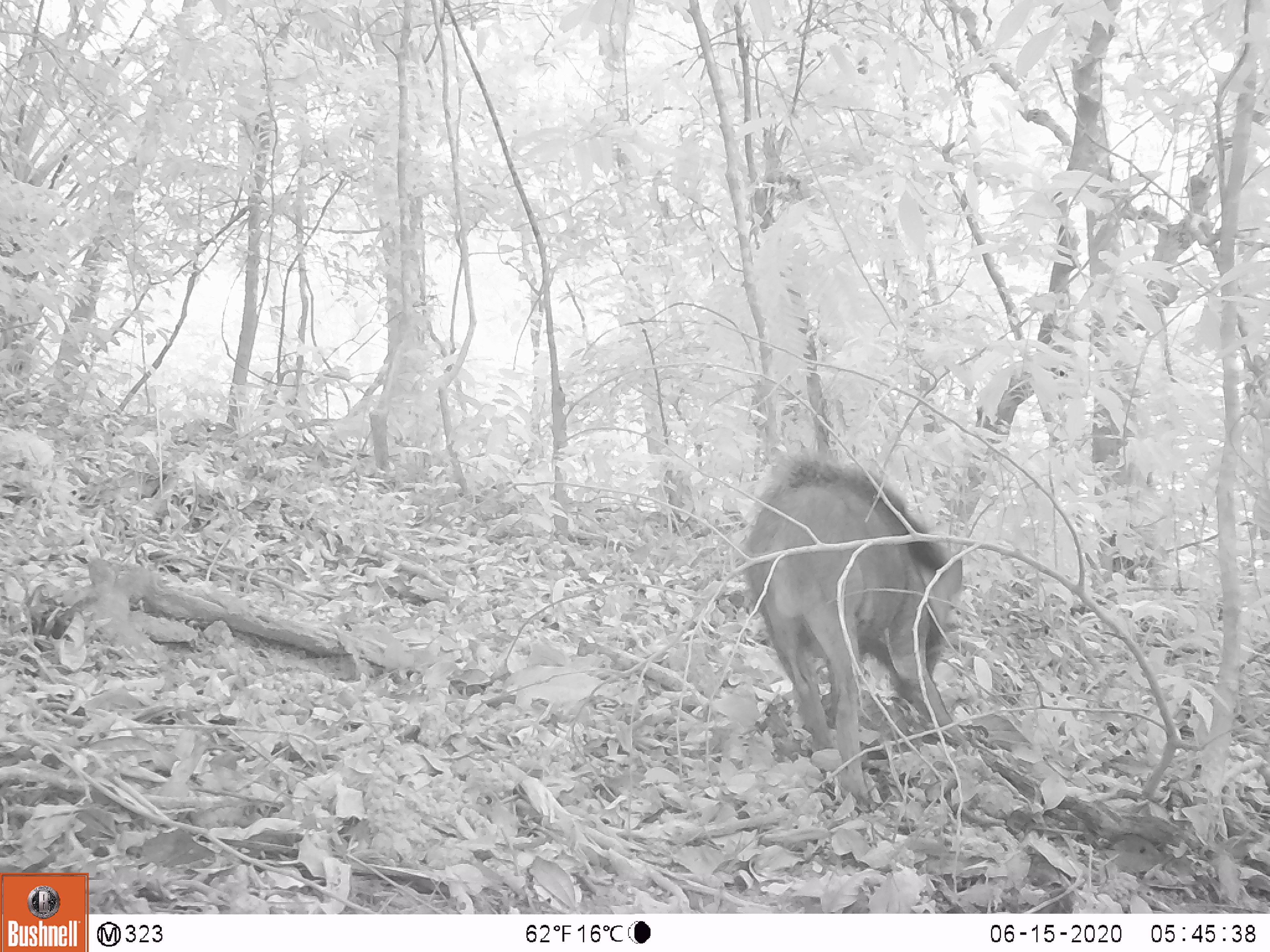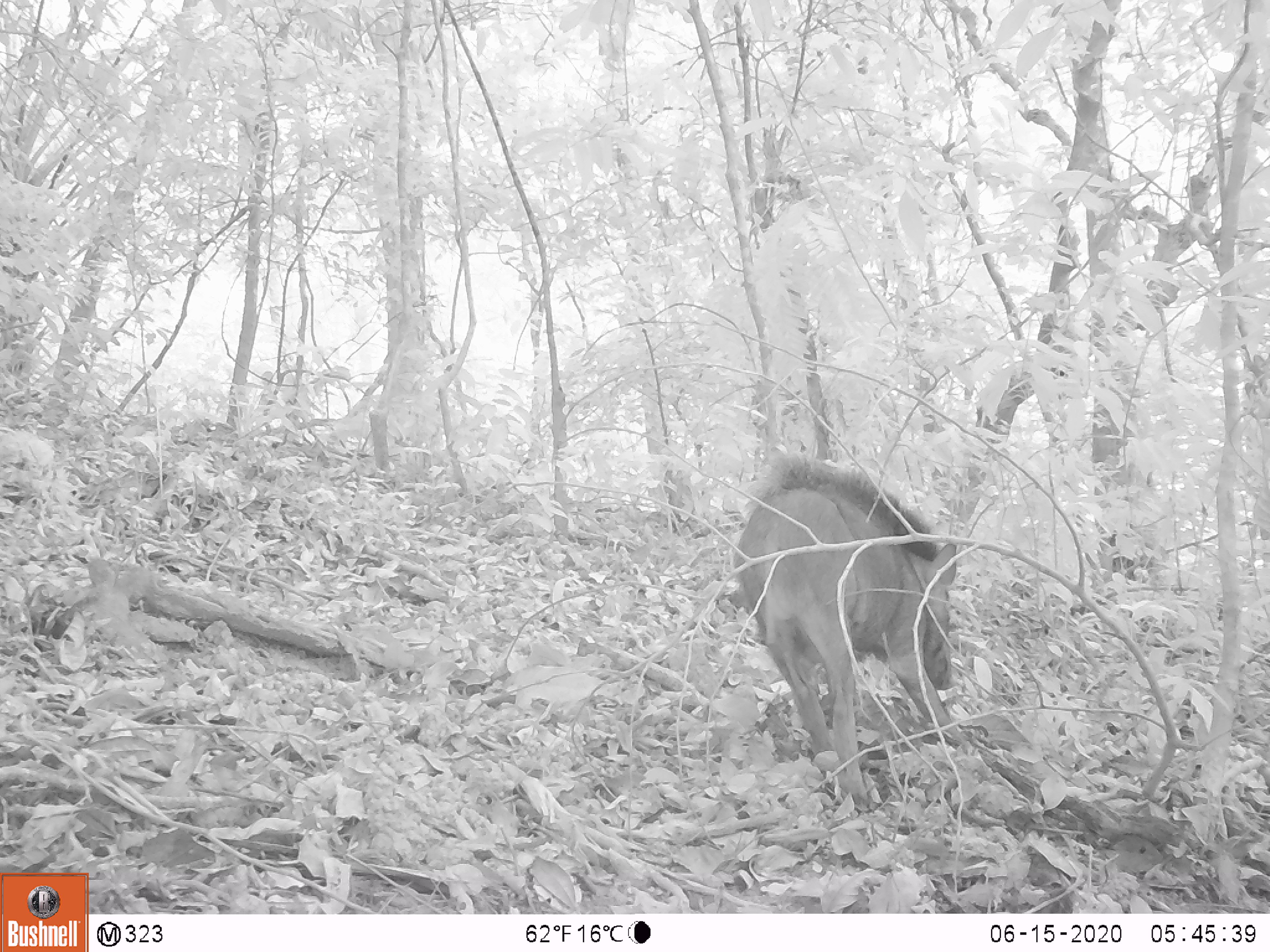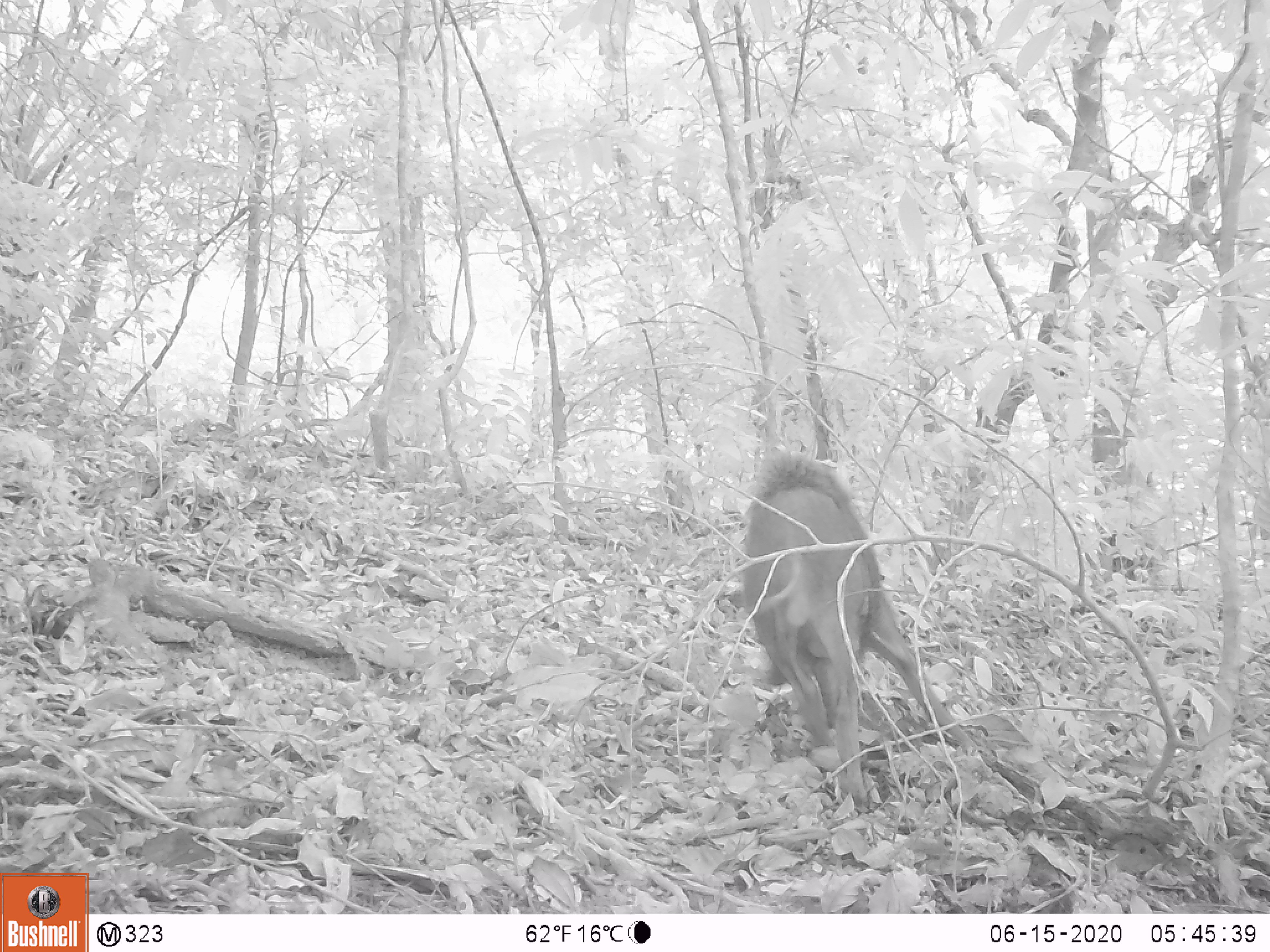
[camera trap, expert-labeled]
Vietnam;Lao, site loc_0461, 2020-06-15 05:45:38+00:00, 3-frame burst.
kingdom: Animalia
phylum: Chordata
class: Mammalia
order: Artiodactyla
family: Suidae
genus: Sus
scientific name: Sus scrofa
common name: eurasian wild pig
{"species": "eurasian wild pig (Sus scrofa)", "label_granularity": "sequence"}